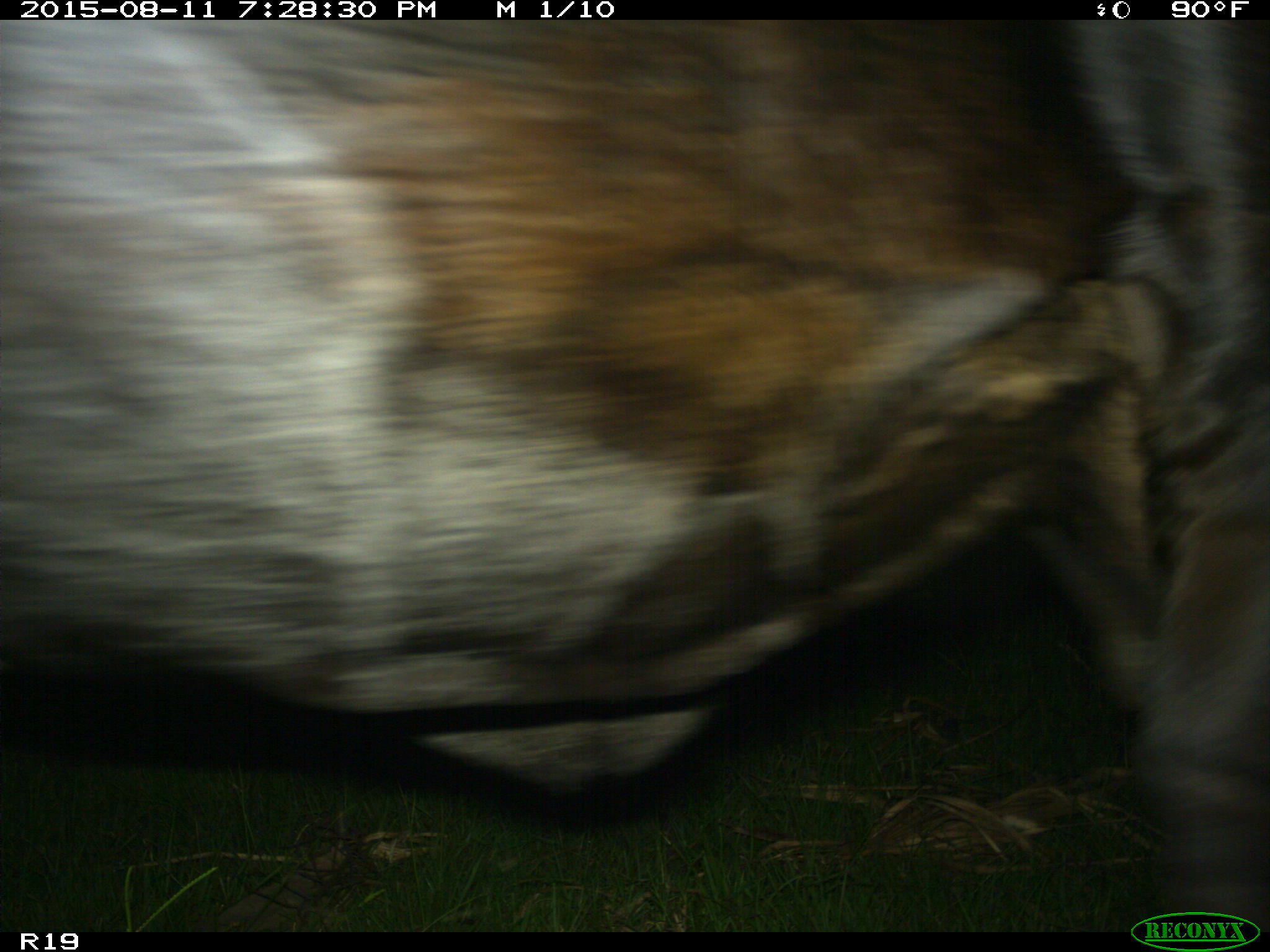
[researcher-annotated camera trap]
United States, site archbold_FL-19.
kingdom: Animalia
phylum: Chordata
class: Mammalia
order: Artiodactyla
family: Bovidae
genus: Bos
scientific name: Bos taurus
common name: domestic cow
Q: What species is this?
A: Bos taurus (domestic cow).